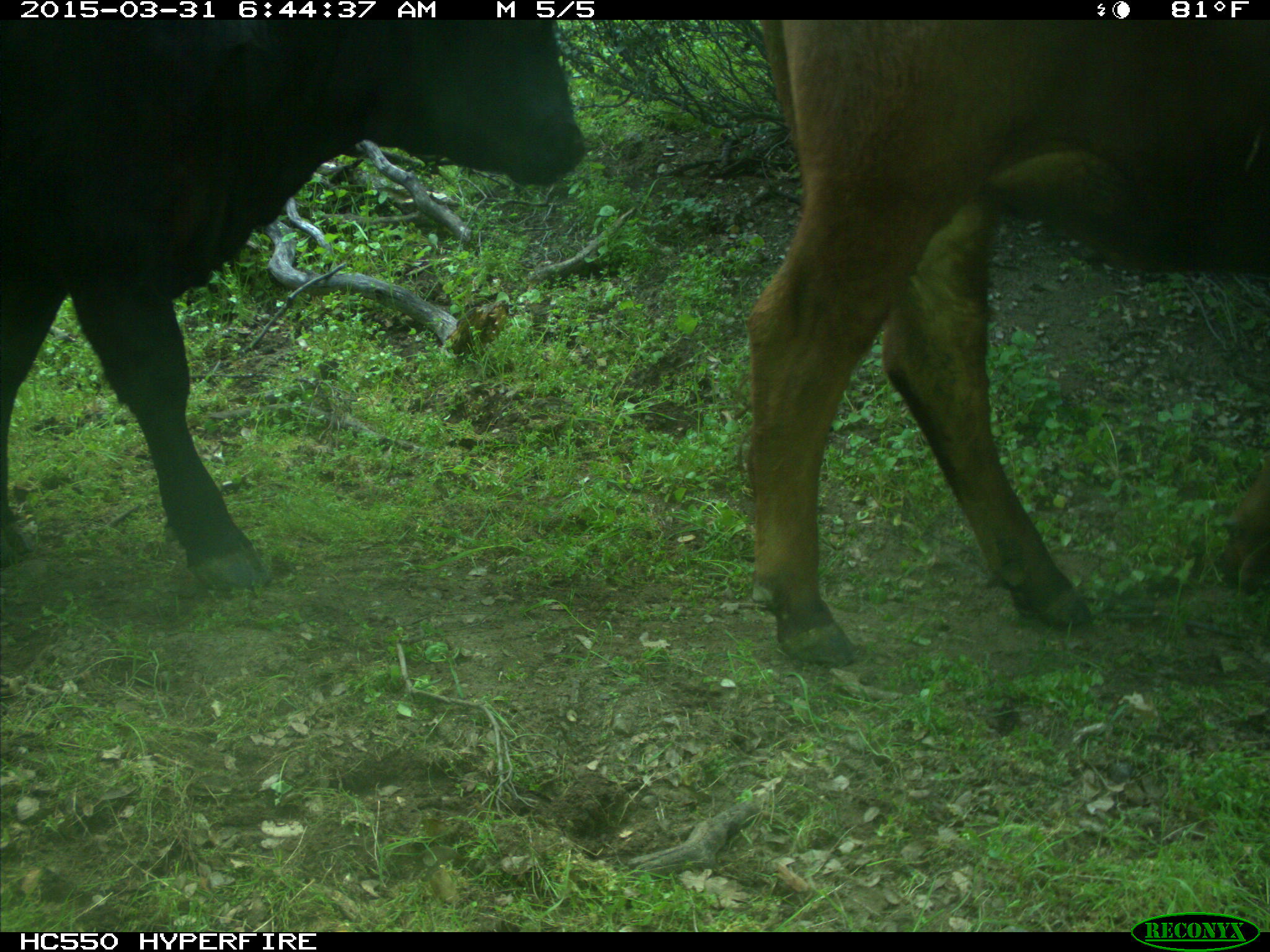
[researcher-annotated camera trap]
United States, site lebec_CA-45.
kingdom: Animalia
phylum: Chordata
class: Mammalia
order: Artiodactyla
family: Bovidae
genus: Bos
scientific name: Bos taurus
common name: domestic cow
Bos taurus (domestic cow).